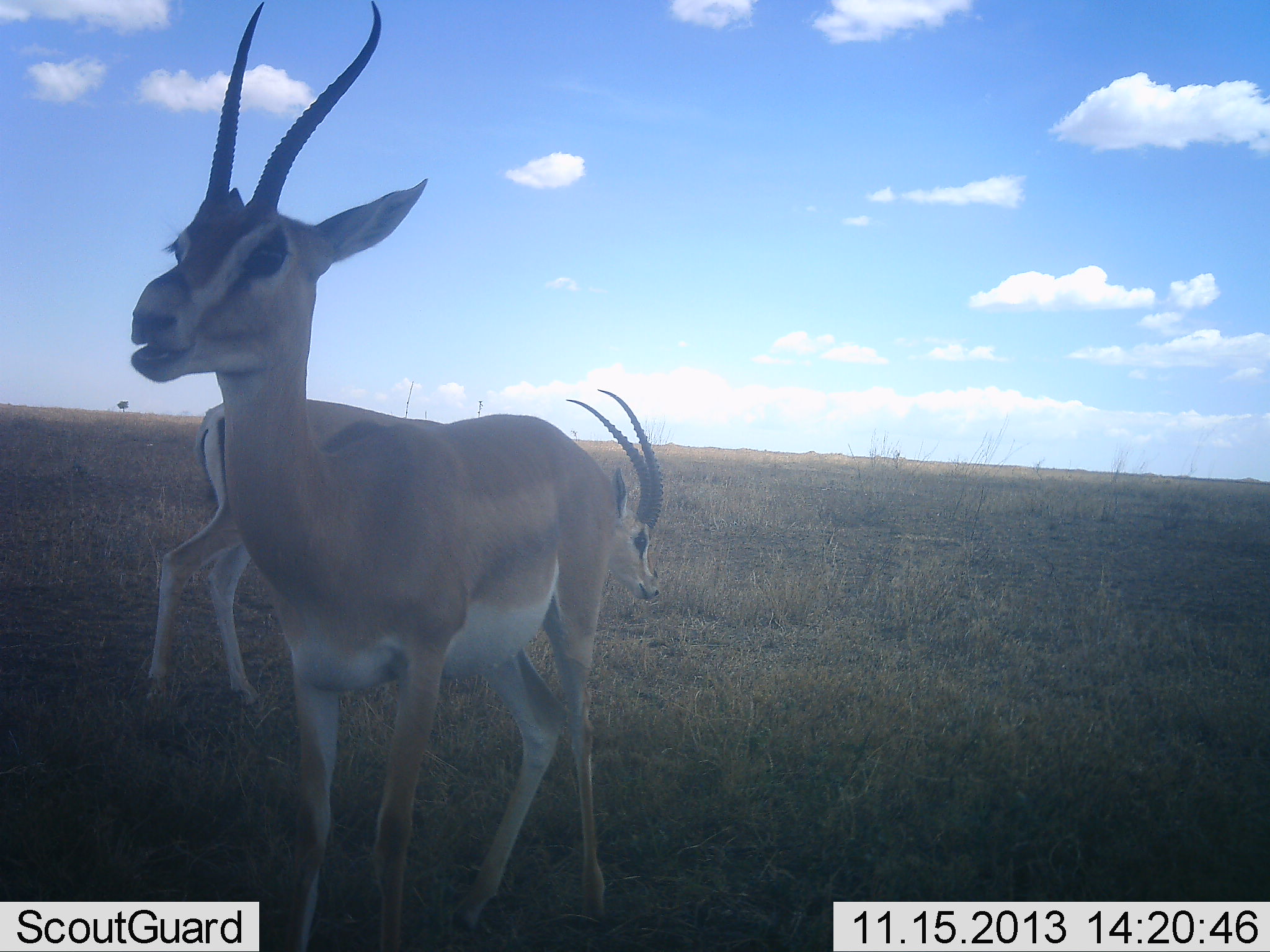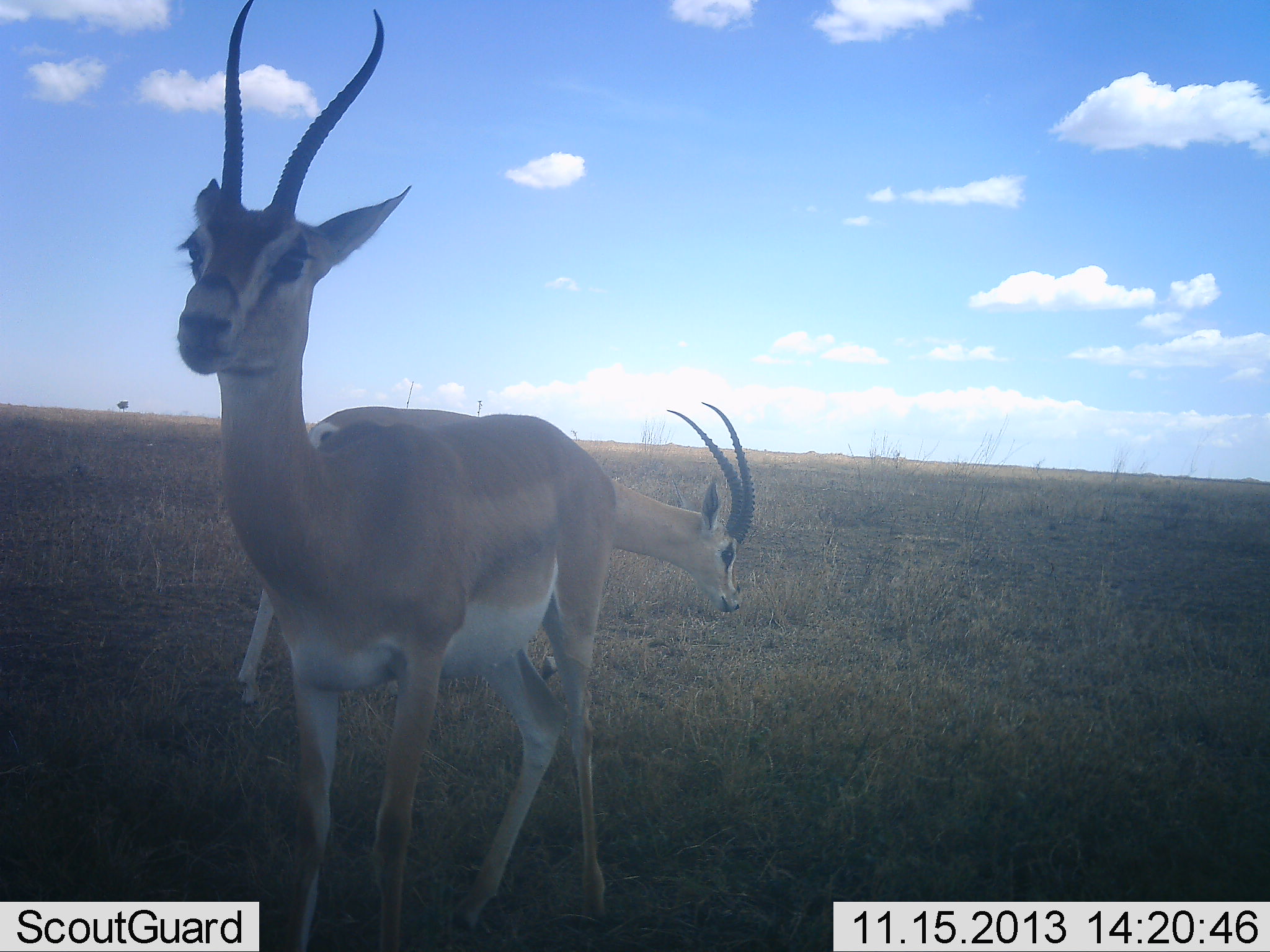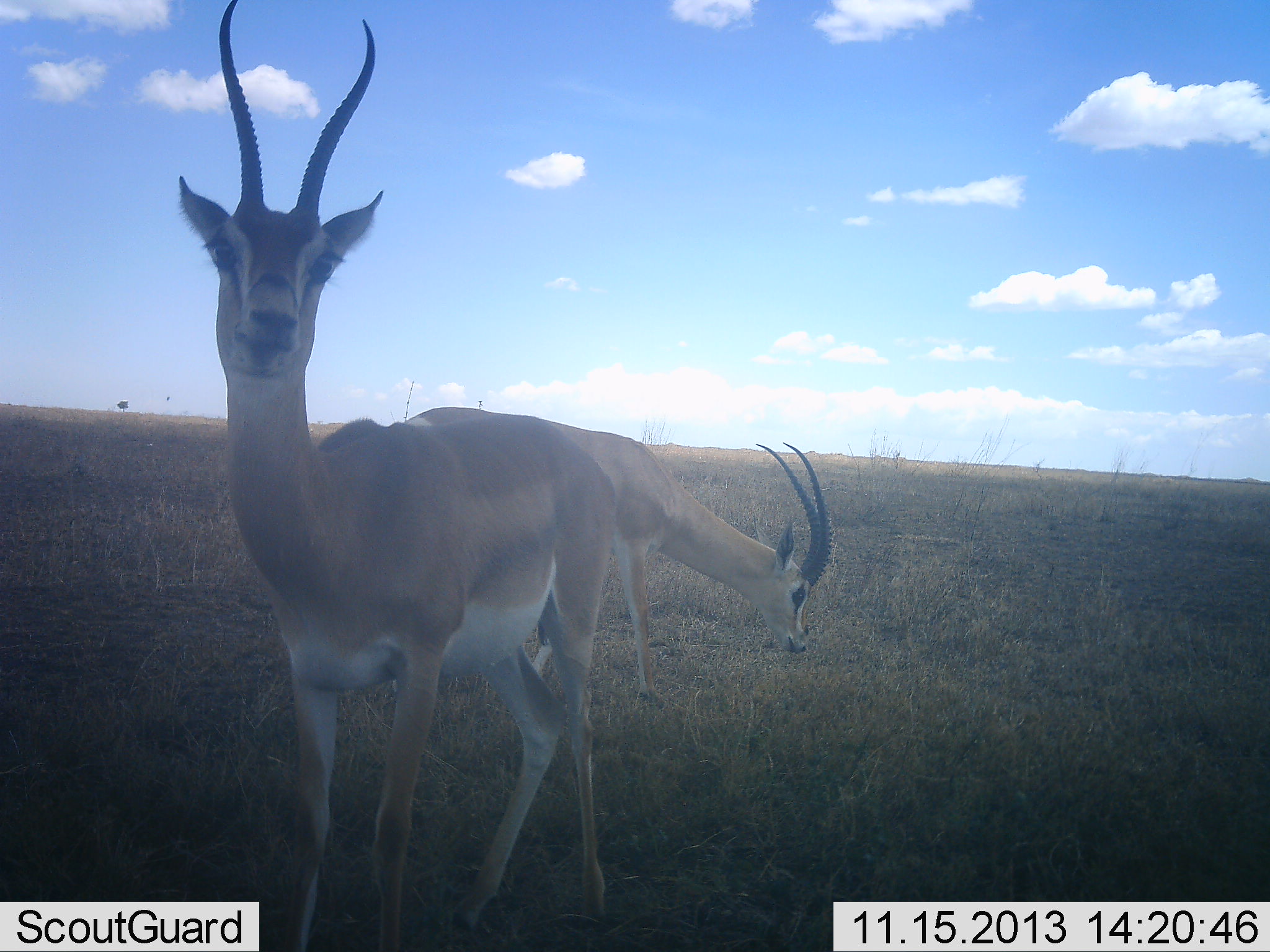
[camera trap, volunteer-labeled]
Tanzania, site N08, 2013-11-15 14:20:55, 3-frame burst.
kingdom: Animalia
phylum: Chordata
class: Mammalia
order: Artiodactyla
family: Bovidae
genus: Nanger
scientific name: Nanger granti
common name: grant's gazelle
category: gazellegrants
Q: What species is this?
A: Gazellegrants (grant's gazelle) (Nanger granti).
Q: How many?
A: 2.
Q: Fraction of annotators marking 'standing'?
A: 90%.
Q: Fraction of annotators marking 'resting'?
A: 0%.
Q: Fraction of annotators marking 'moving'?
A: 70%.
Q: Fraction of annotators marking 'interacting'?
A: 0%.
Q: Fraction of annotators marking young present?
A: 0%.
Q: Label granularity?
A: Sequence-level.